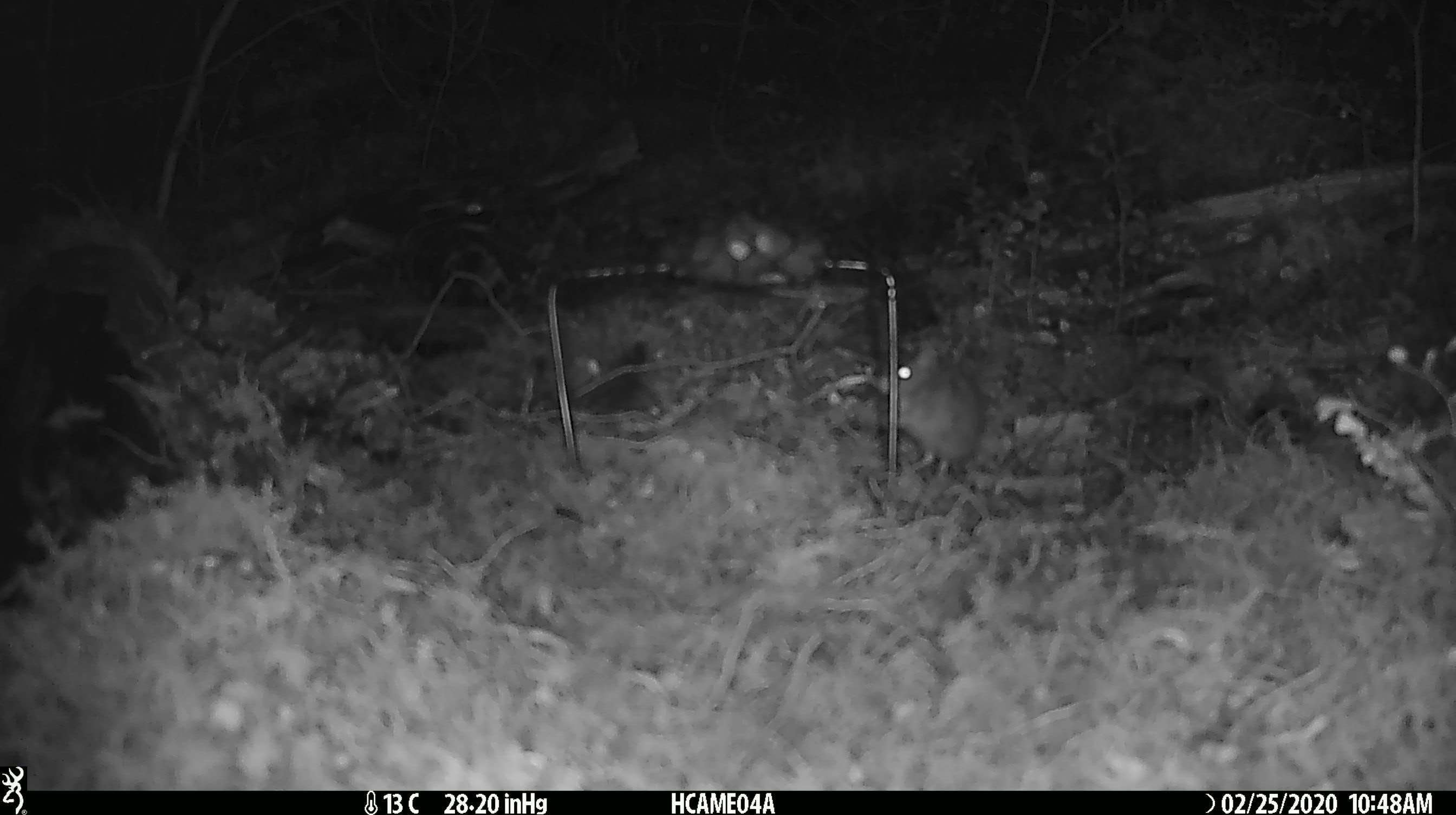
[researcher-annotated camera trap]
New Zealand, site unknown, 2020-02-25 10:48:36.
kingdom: Animalia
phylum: Chordata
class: Mammalia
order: Rodentia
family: Muridae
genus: Mus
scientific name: Mus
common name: mouse